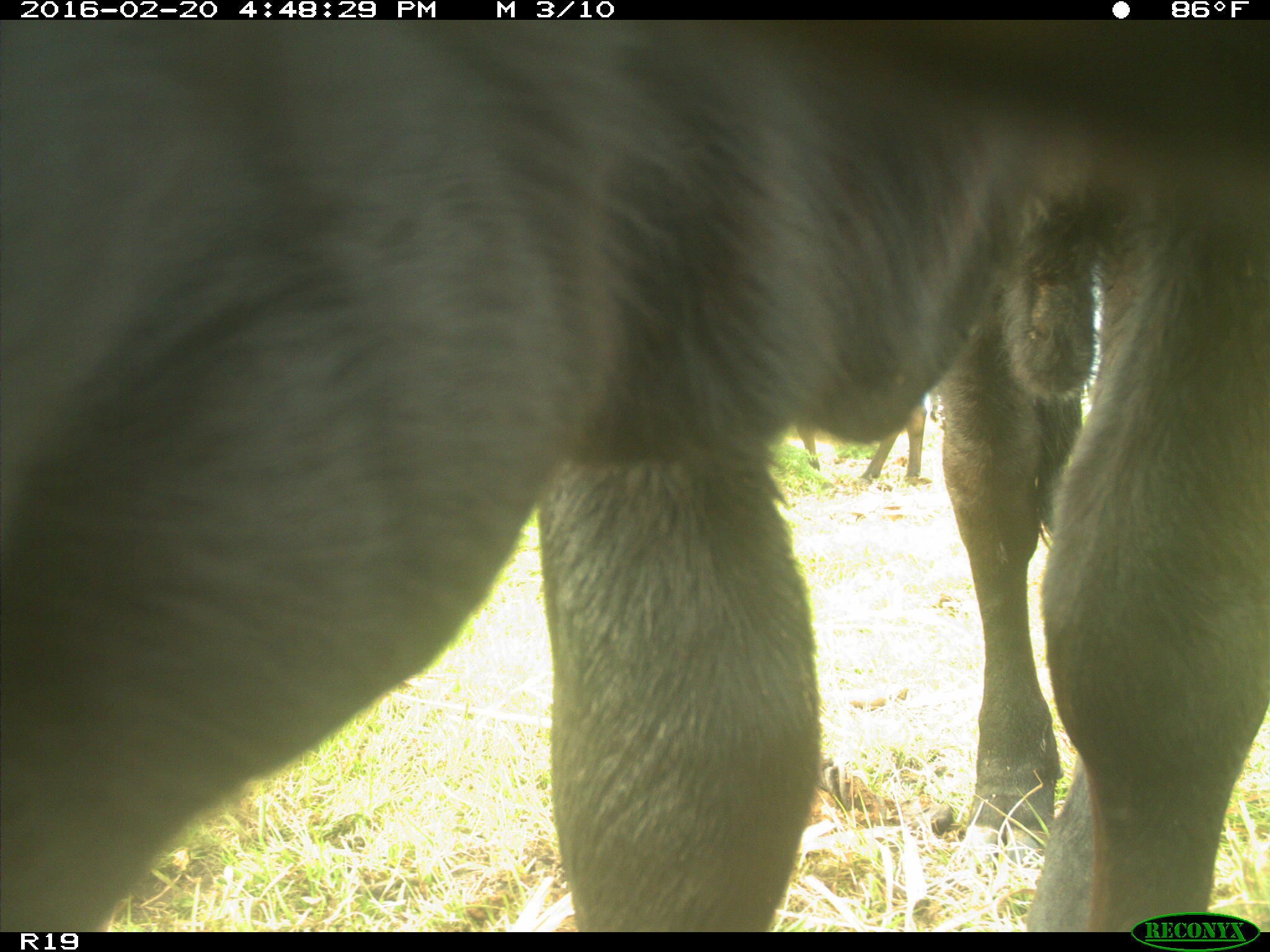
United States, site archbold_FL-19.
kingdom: Animalia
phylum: Chordata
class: Mammalia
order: Artiodactyla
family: Bovidae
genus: Bos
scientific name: Bos taurus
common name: domestic cow